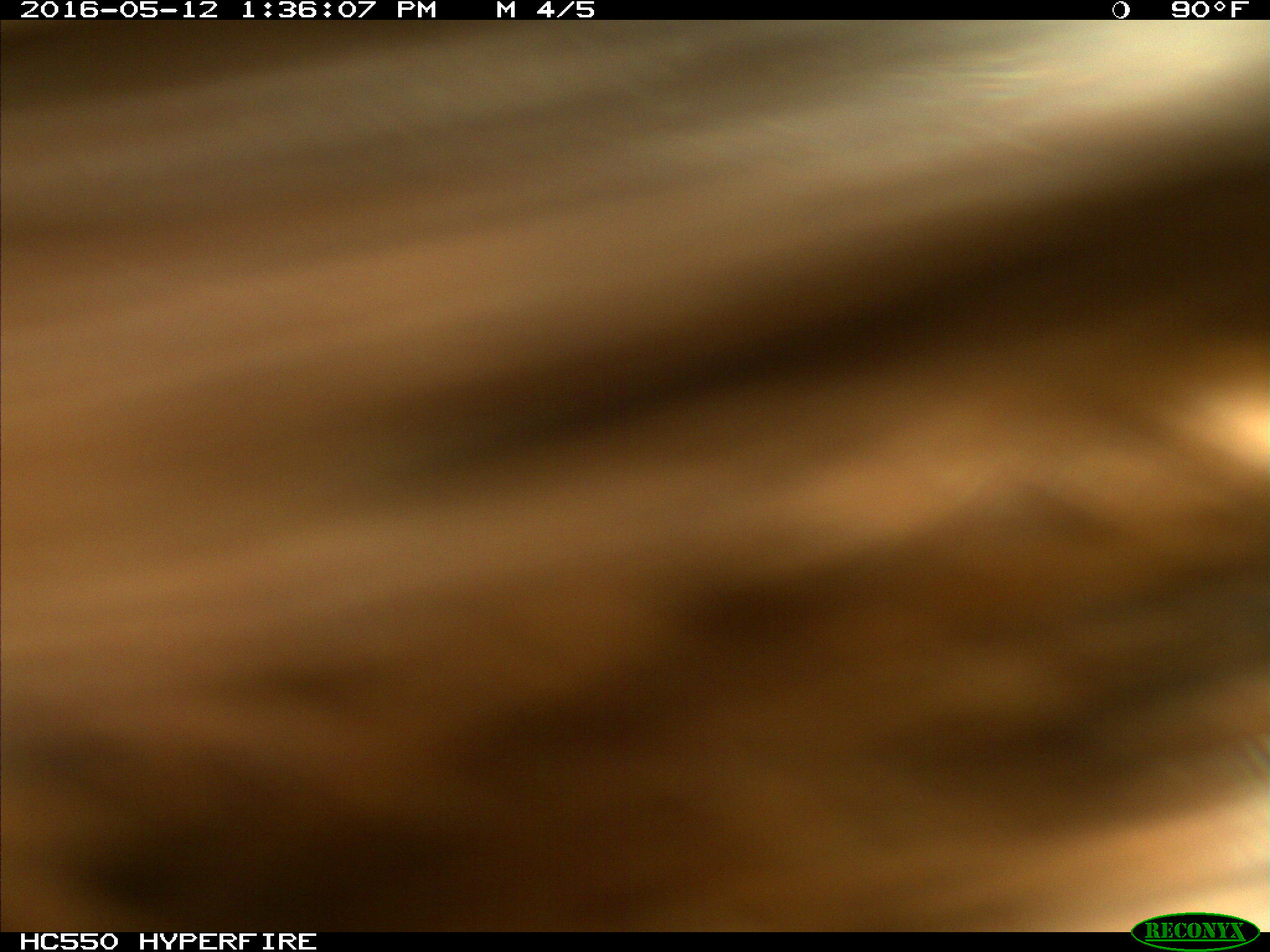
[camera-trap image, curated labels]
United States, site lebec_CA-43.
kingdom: Animalia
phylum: Chordata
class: Mammalia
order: Artiodactyla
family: Bovidae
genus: Bos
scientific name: Bos taurus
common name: domestic cow